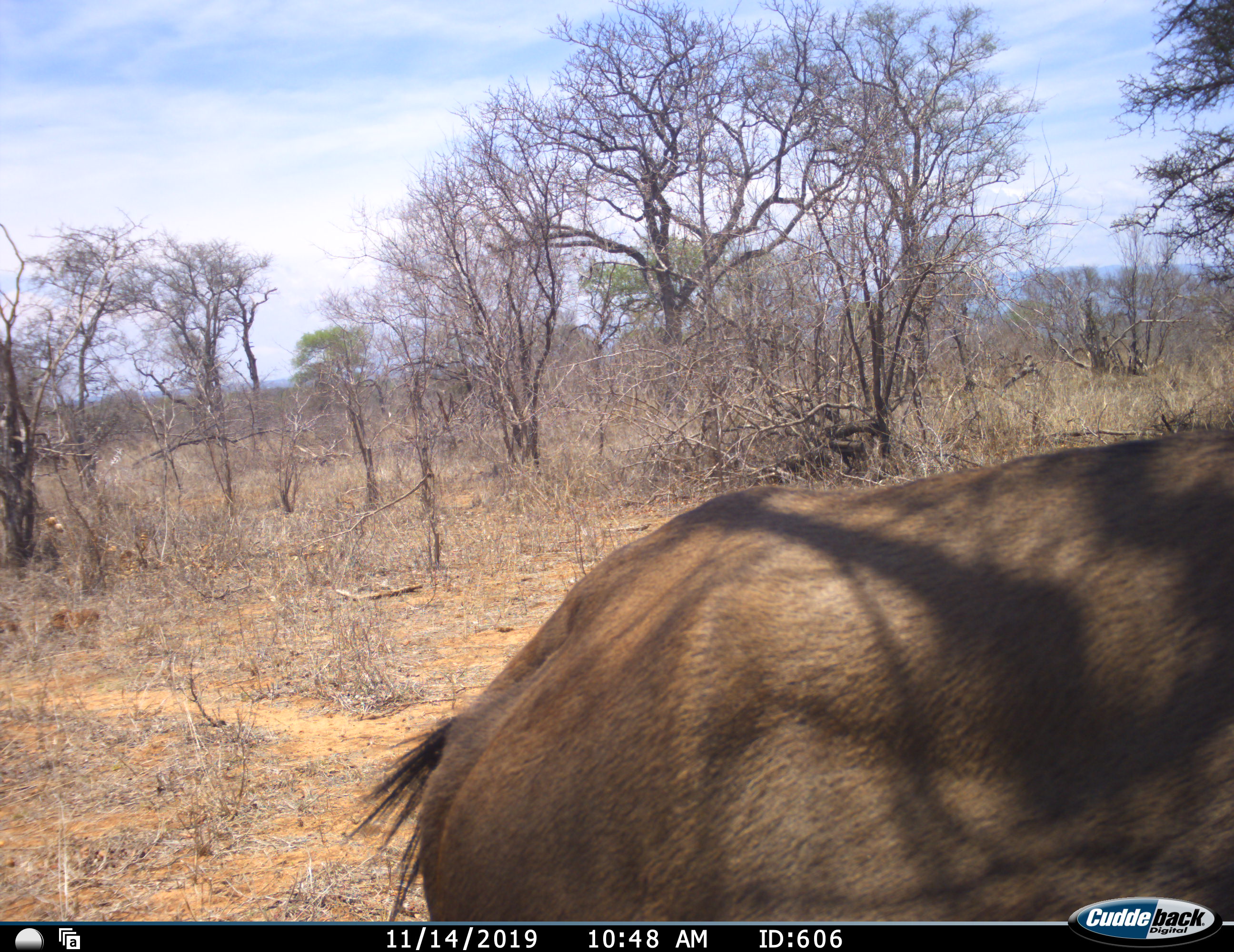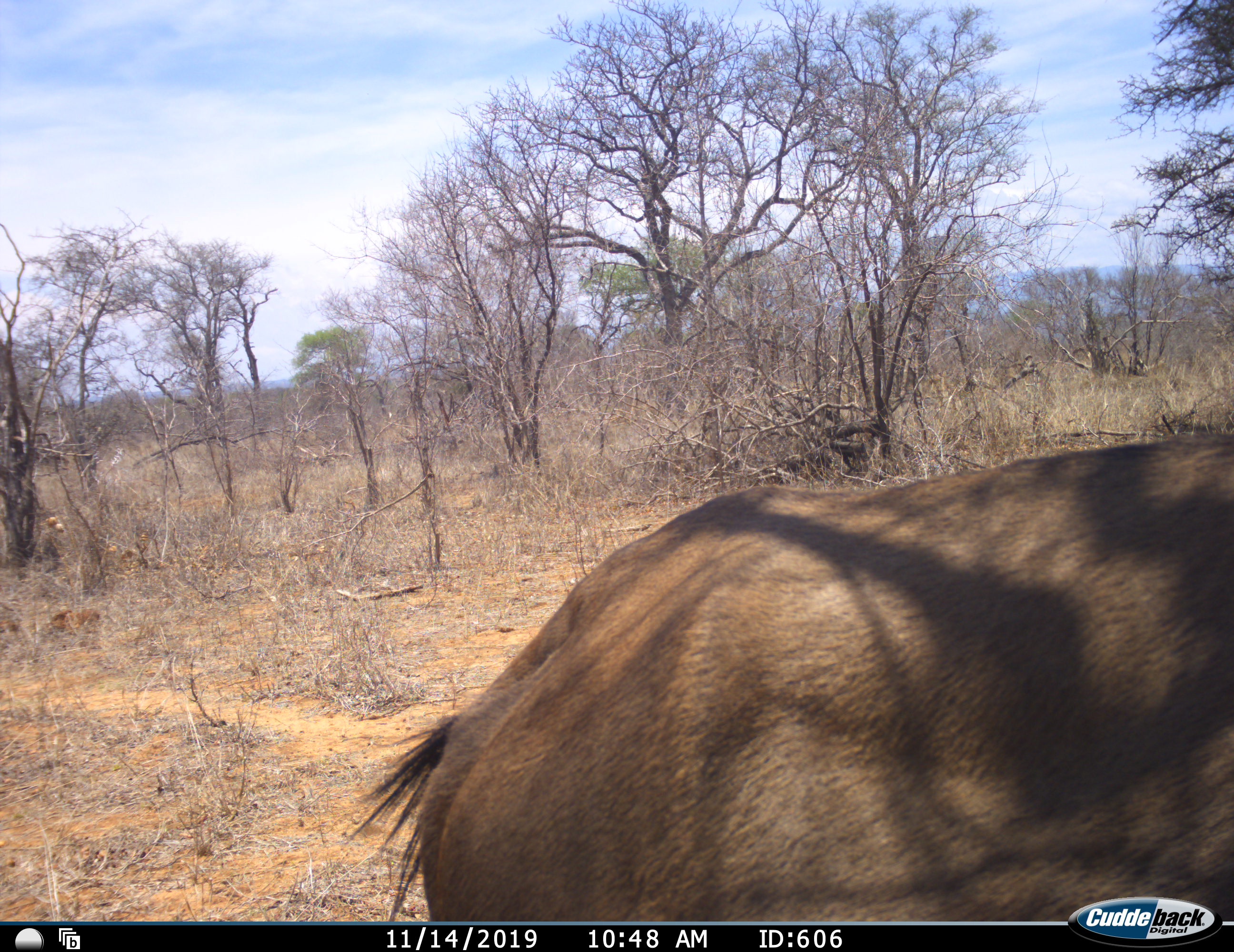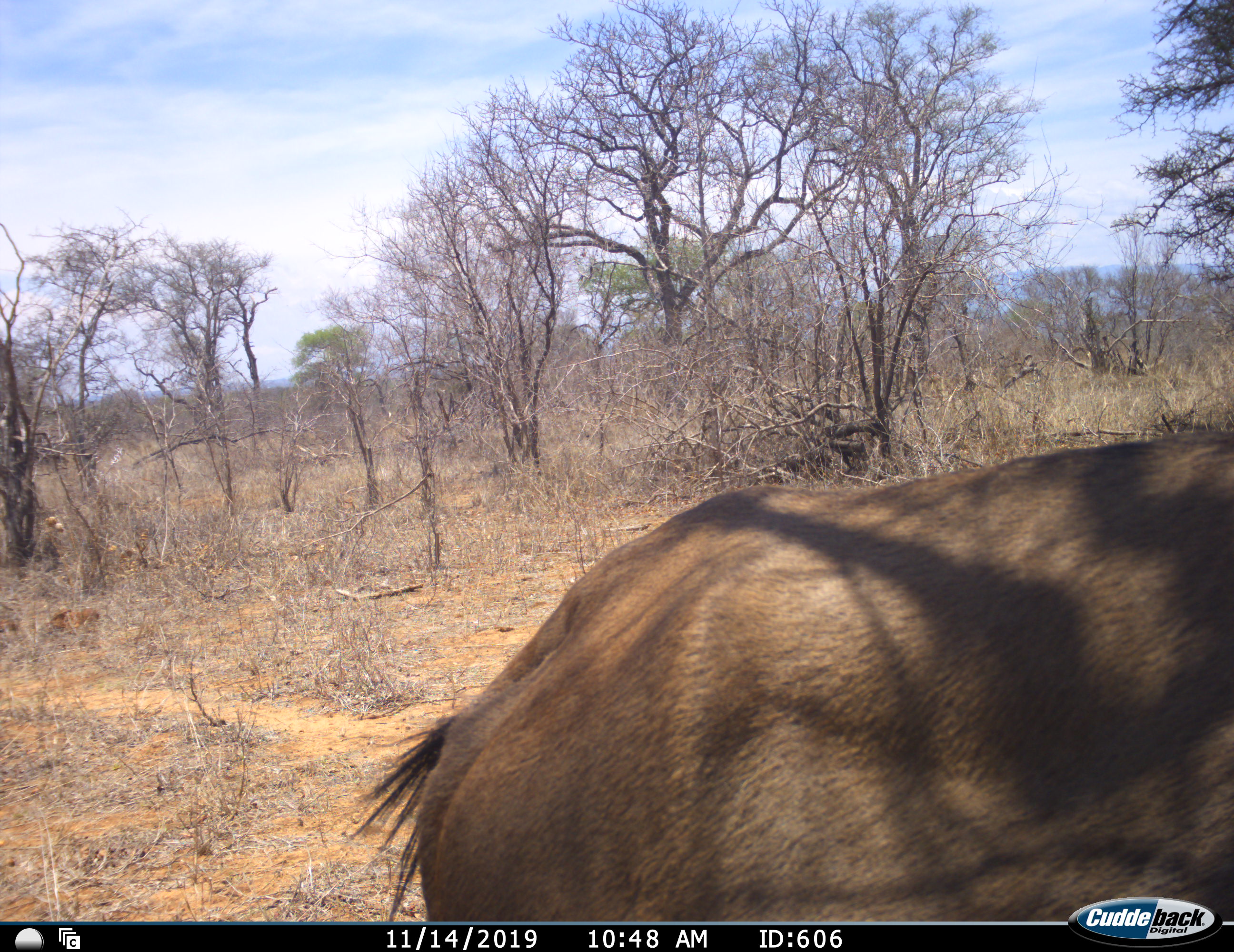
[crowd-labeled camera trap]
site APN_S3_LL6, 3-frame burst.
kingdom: Animalia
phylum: Chordata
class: Mammalia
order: Artiodactyla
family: Bovidae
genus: Connochaetes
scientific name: Connochaetes taurinus taurinus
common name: blue wildebeest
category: wildebeestblue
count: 1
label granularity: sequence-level